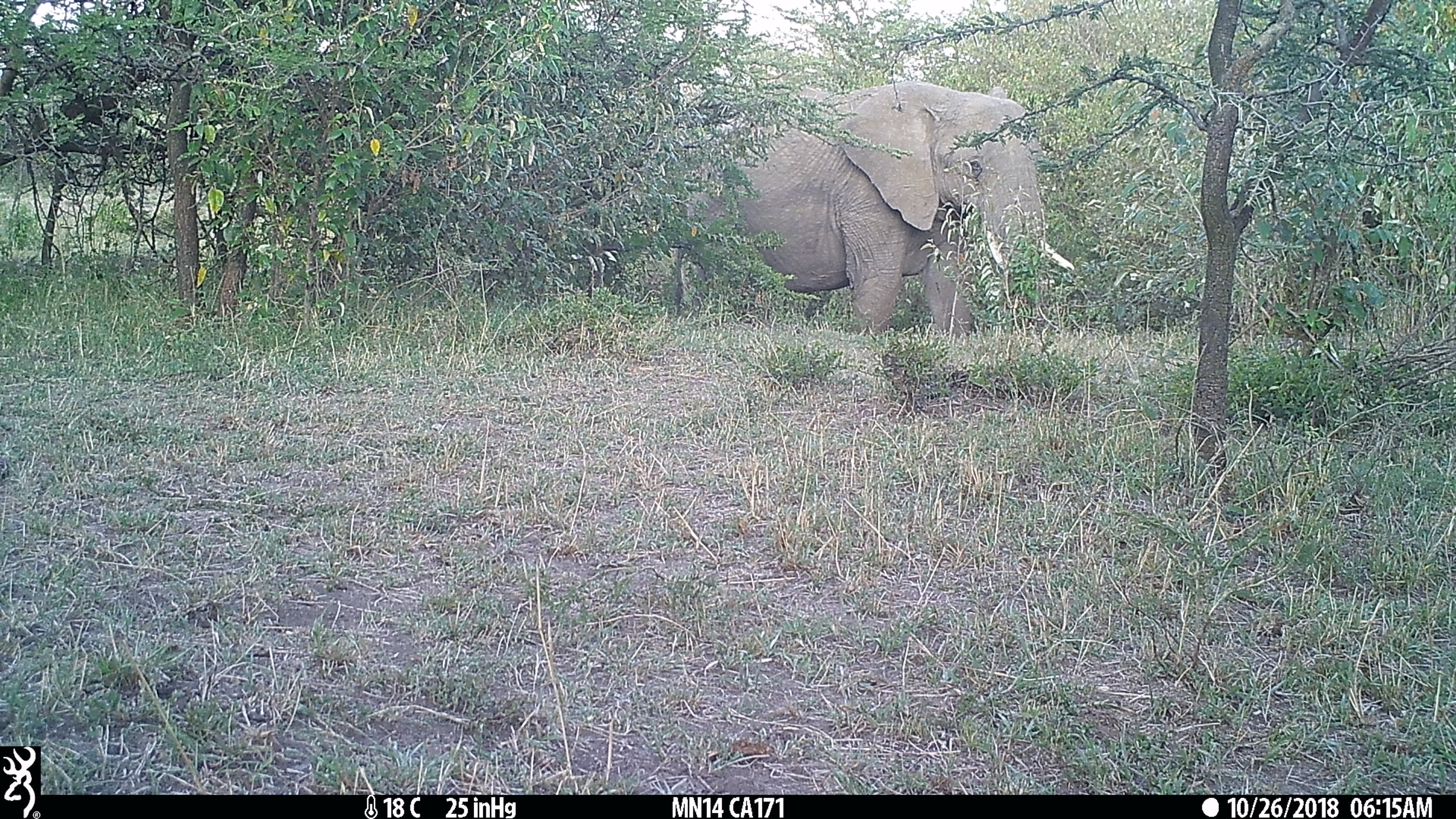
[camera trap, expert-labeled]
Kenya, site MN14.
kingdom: Animalia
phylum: Chordata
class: Mammalia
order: Proboscidea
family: Elephantidae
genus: Loxodonta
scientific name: Loxodonta africana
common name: elephant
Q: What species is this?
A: Elephant (Loxodonta africana).